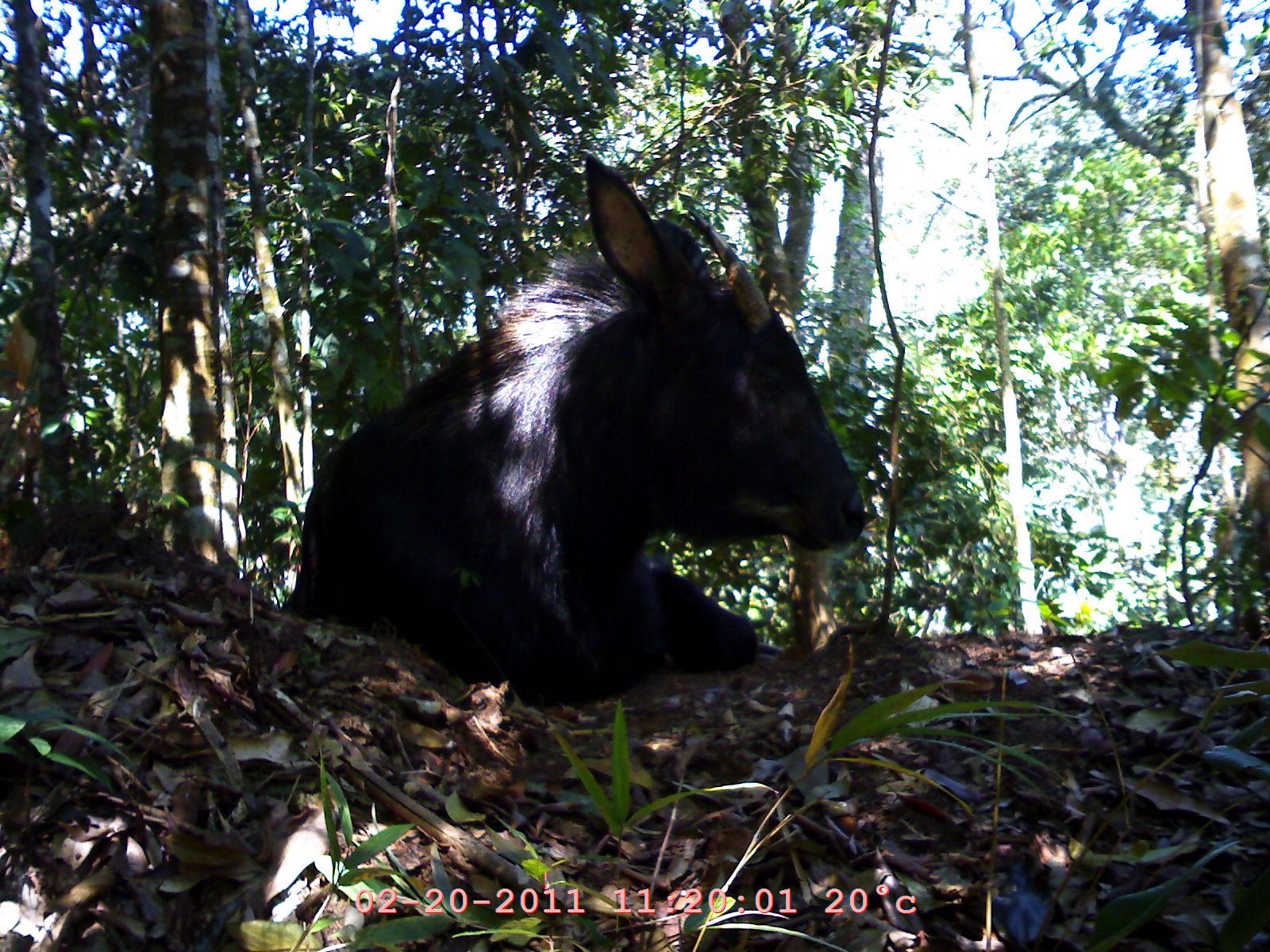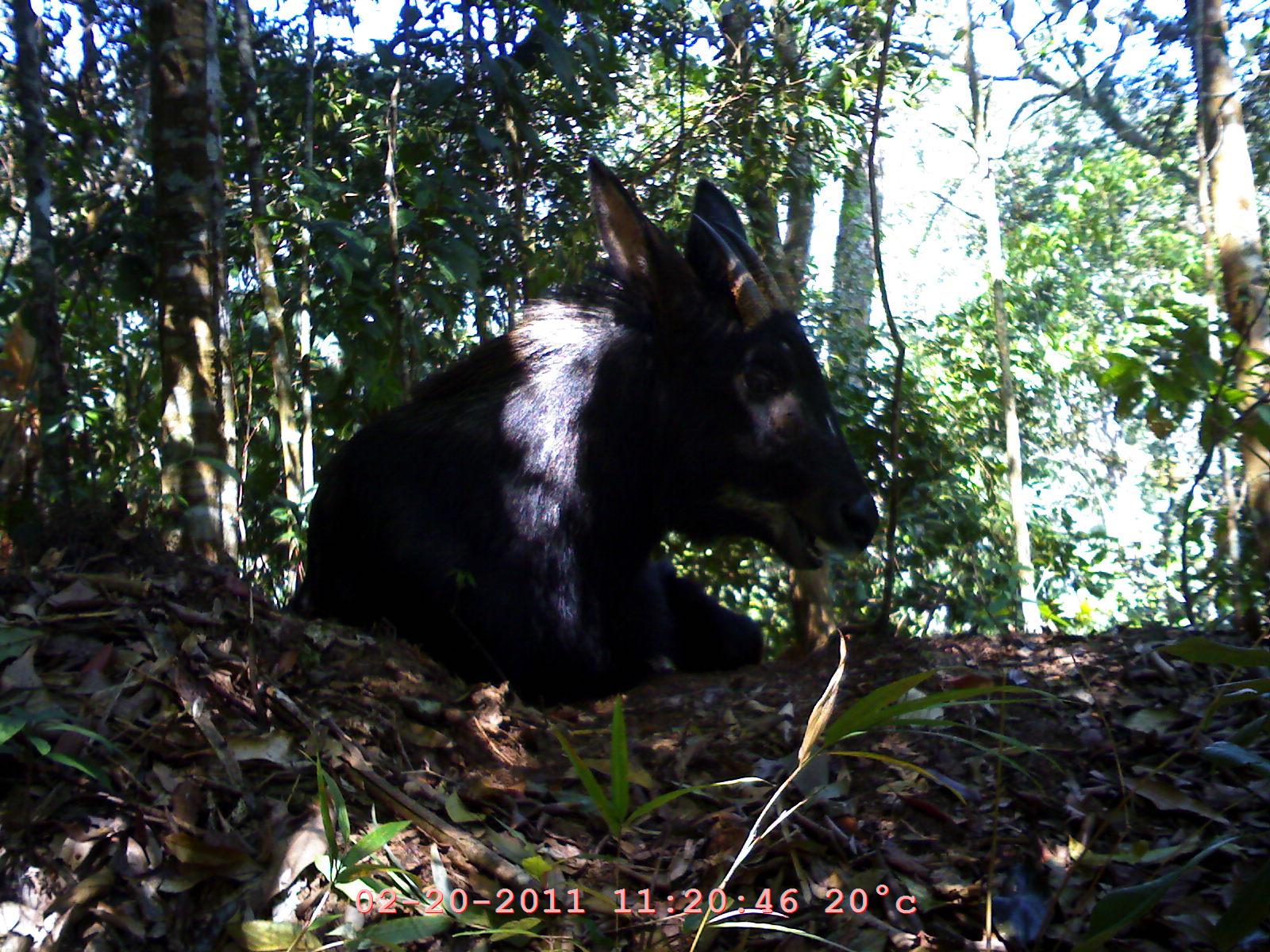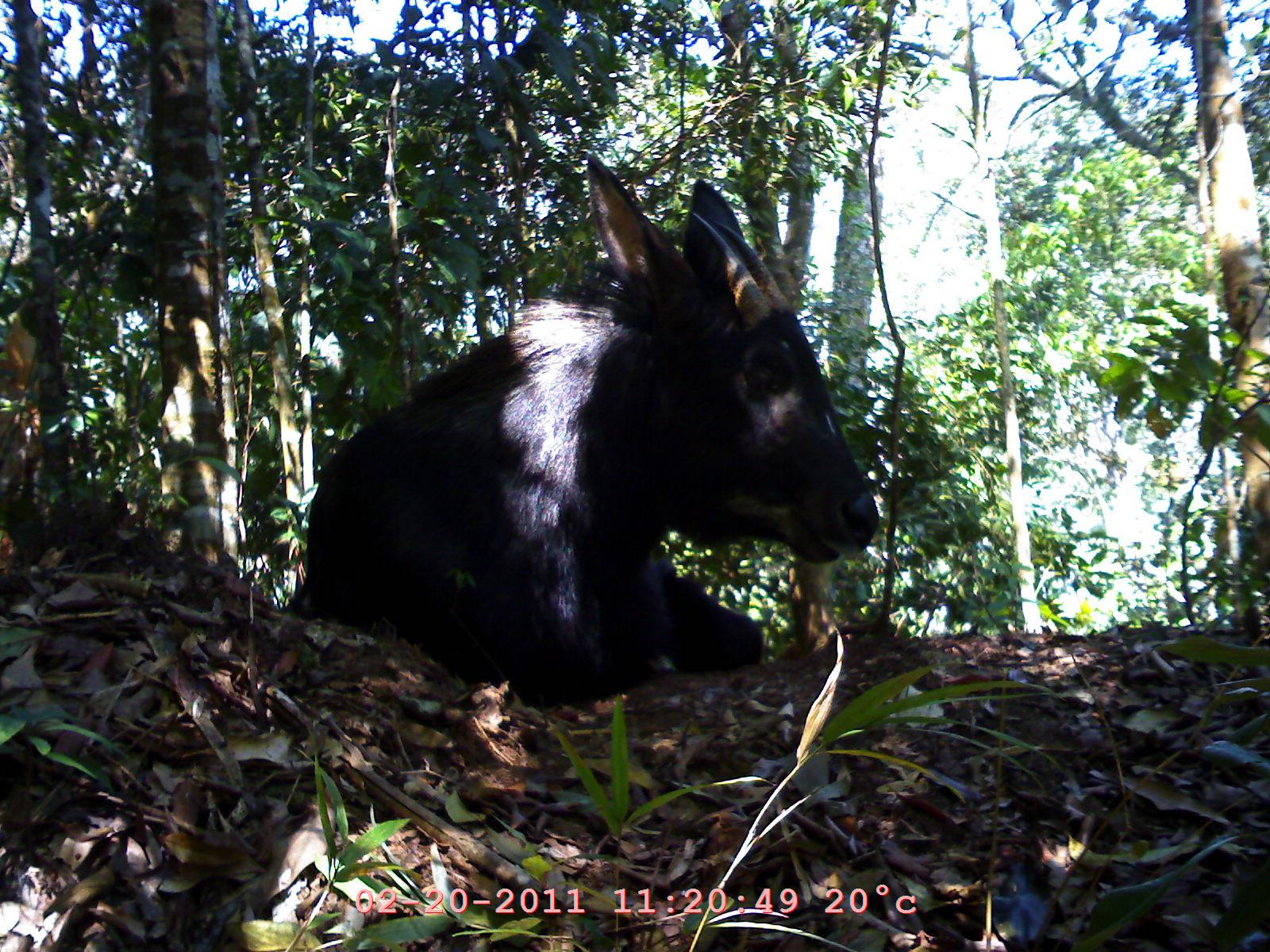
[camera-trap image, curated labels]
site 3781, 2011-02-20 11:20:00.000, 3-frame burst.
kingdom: Animalia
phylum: Chordata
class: Mammalia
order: Artiodactyla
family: Bovidae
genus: Capricornis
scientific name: Capricornis sumatraensis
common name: southern serow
Capricornis sumatraensis (southern serow), count 1, age adult, sex female.